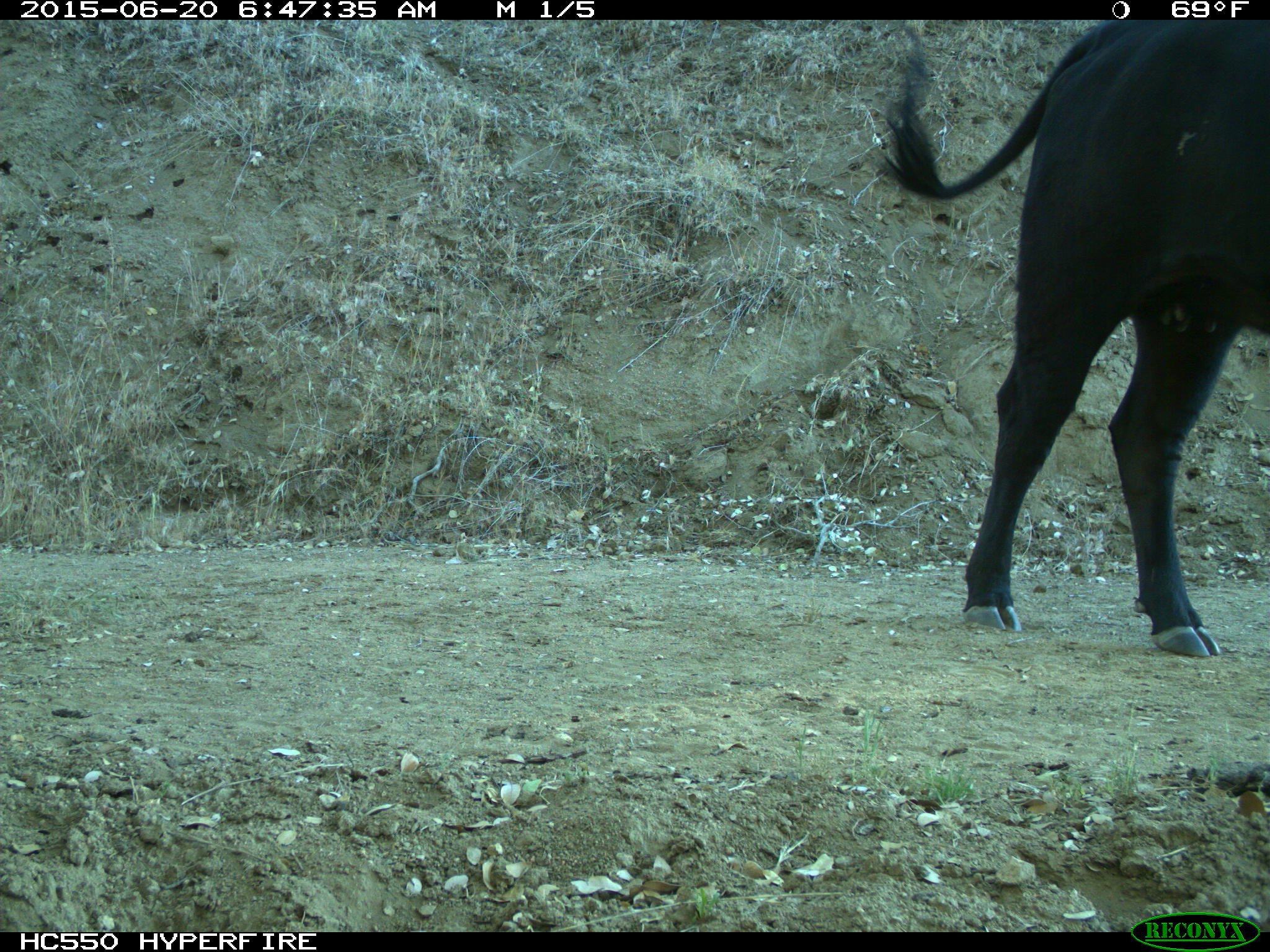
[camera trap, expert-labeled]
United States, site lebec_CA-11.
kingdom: Animalia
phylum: Chordata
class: Mammalia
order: Artiodactyla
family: Bovidae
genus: Bos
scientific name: Bos taurus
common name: domestic cow